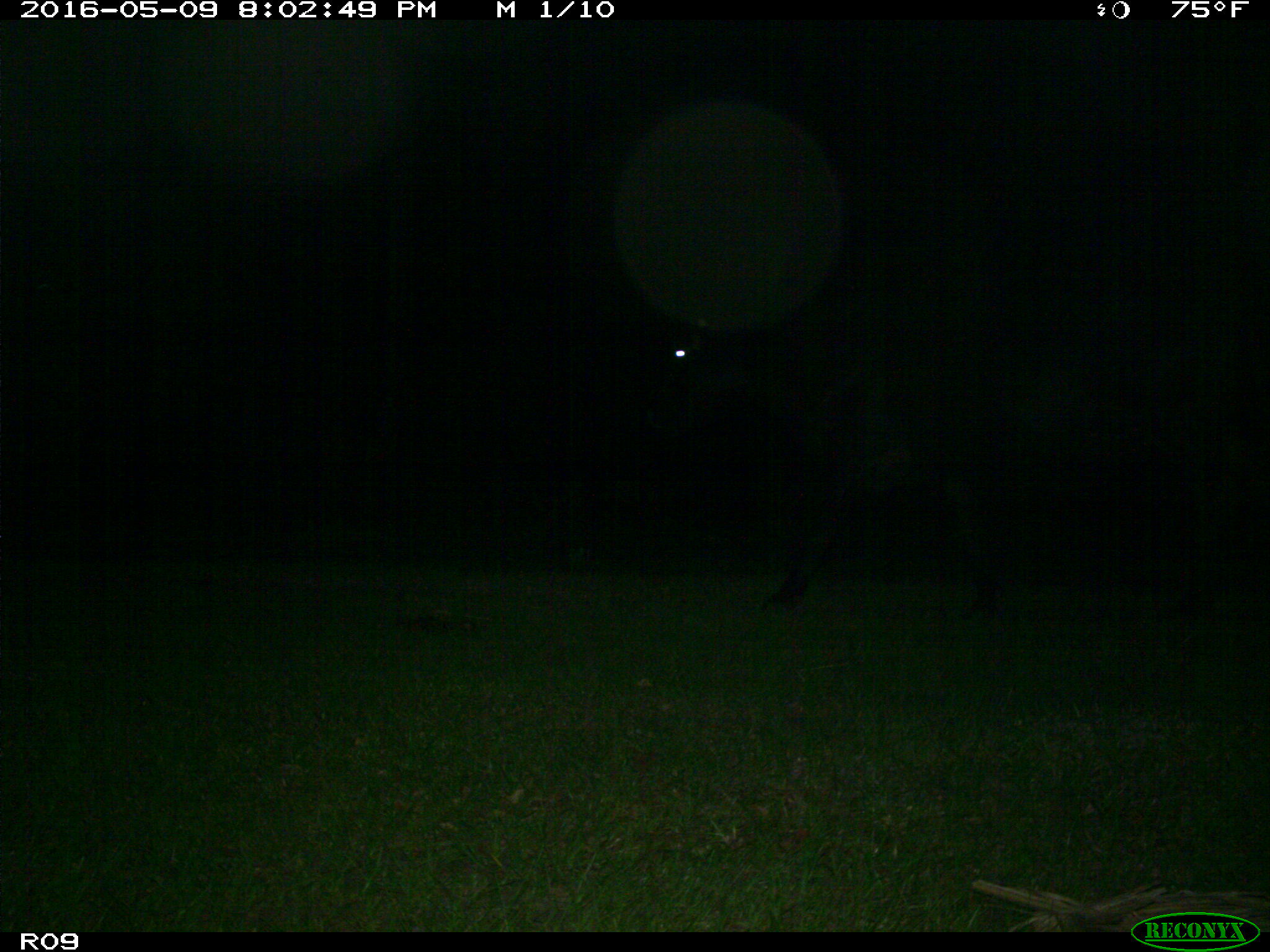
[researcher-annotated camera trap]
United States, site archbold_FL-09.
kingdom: Animalia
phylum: Chordata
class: Mammalia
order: Artiodactyla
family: Bovidae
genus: Bos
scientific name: Bos taurus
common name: domestic cow